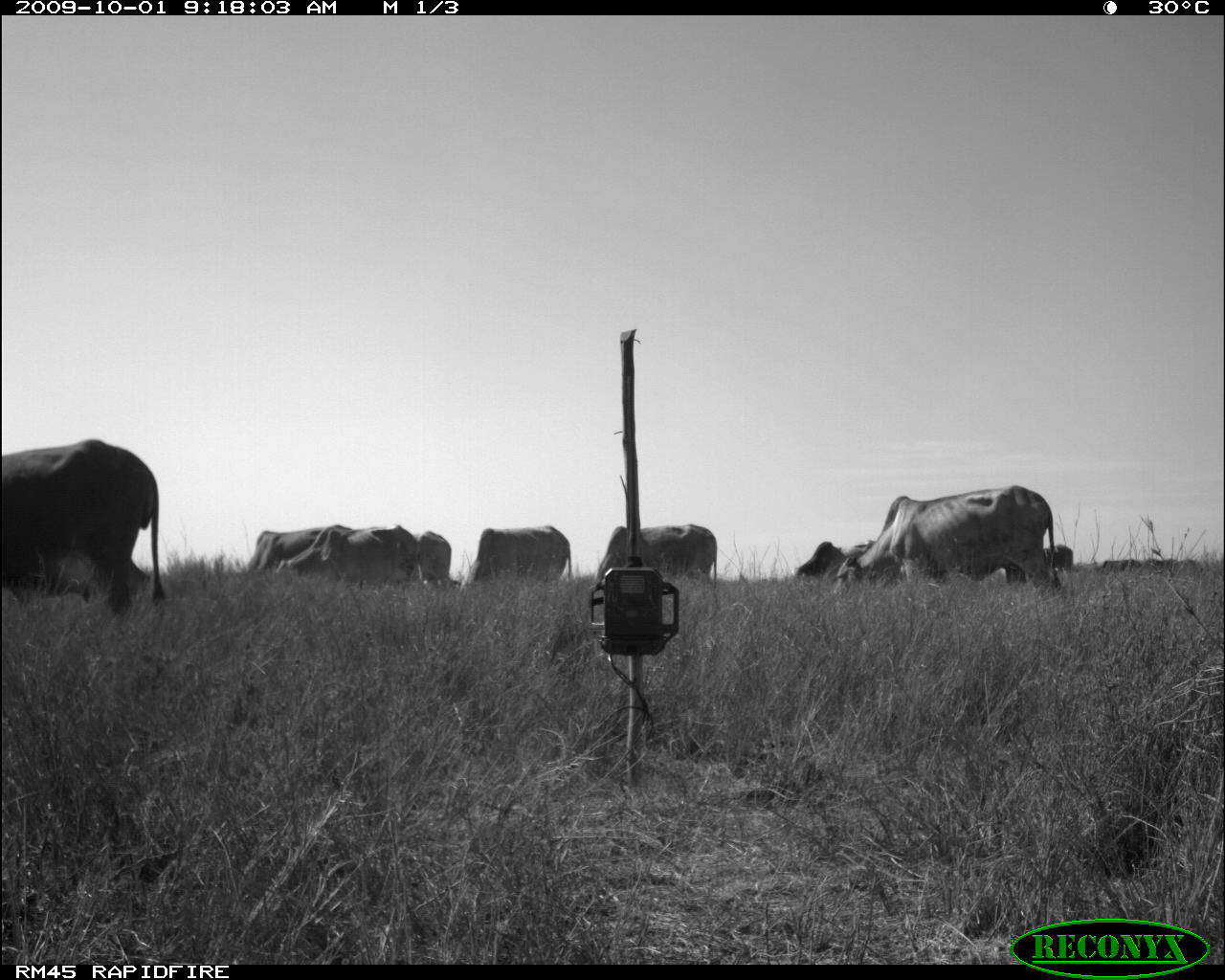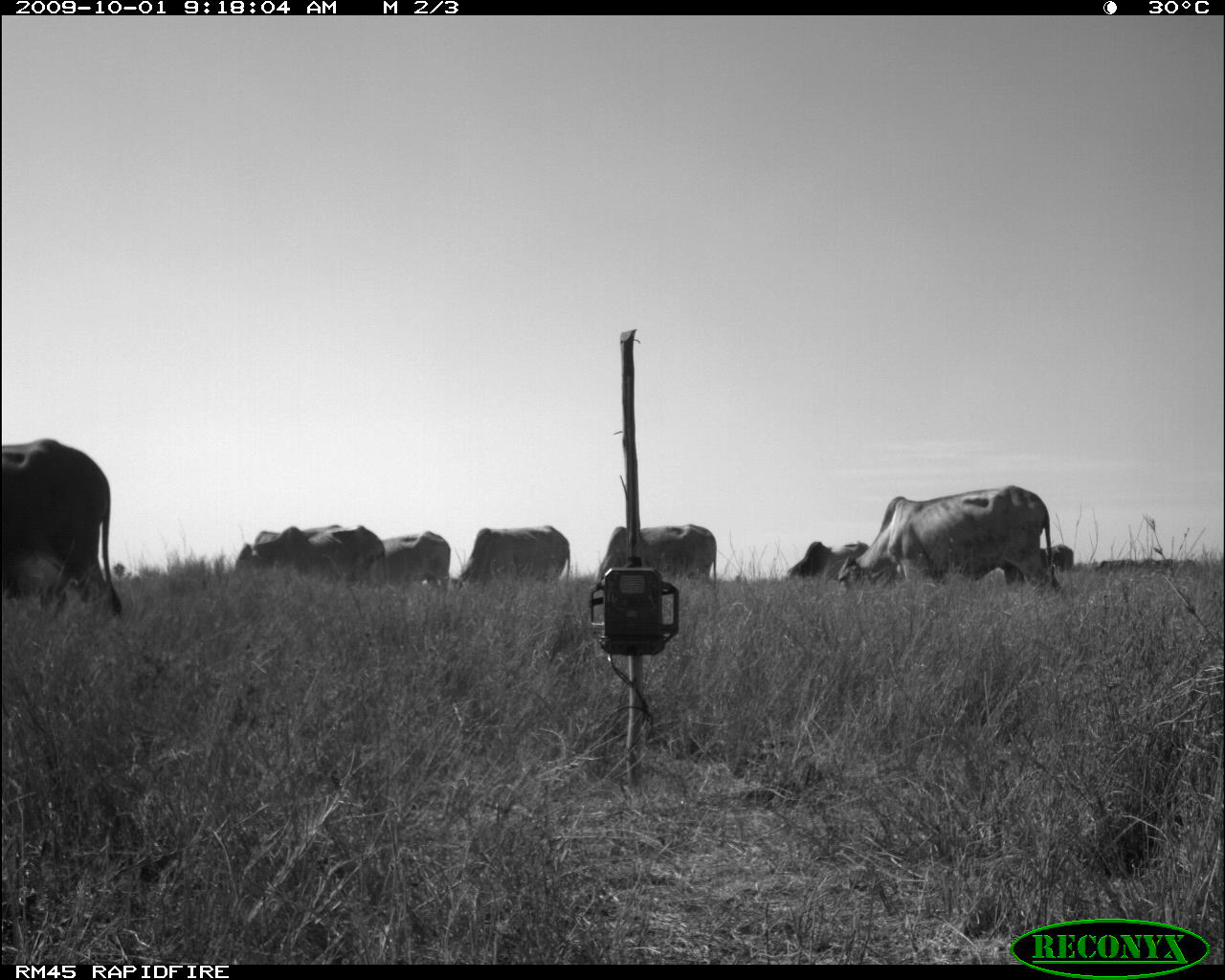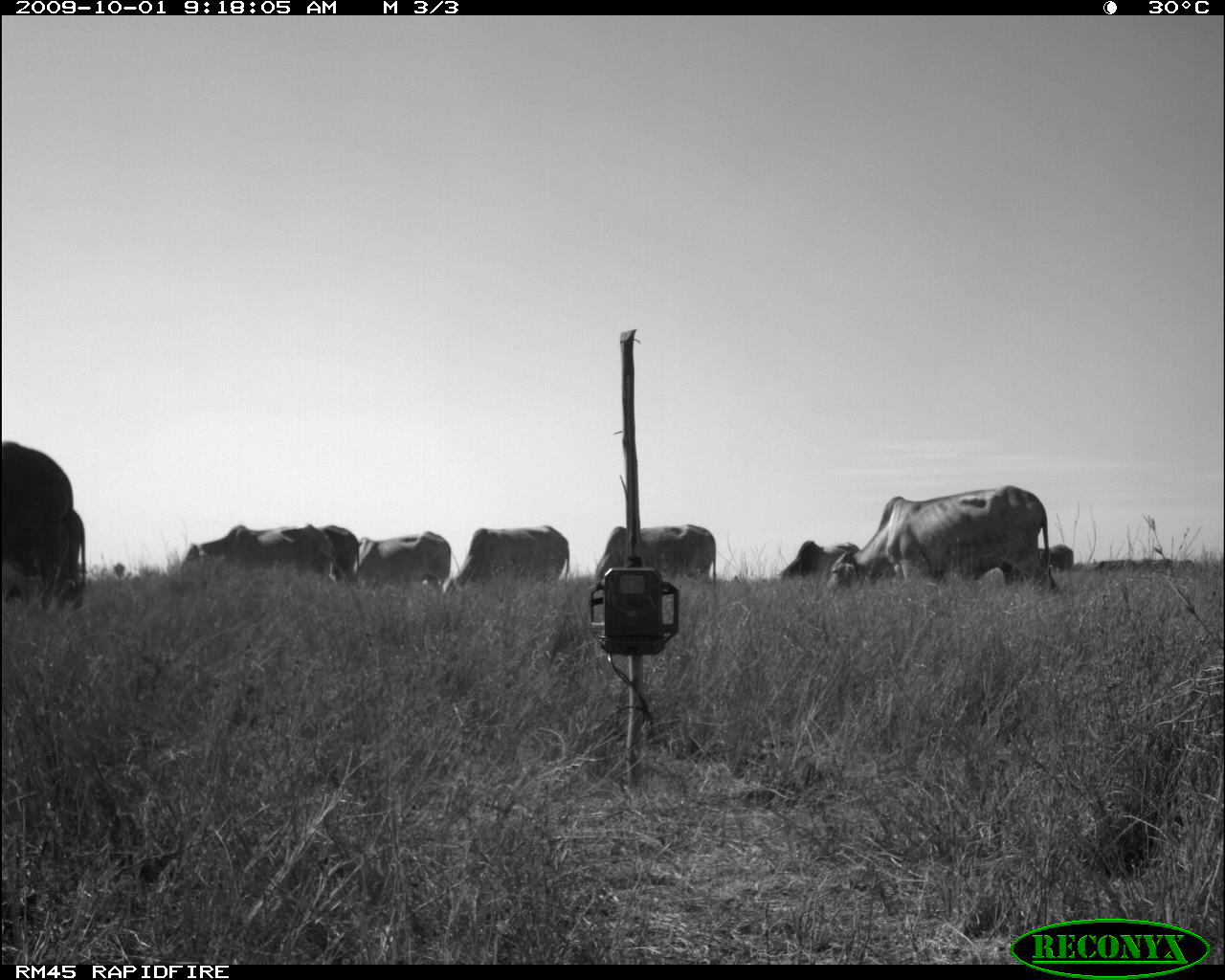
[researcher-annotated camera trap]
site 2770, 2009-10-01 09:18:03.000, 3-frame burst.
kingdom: Animalia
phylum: Chordata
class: Mammalia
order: Artiodactyla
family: Bovidae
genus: Bos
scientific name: Bos taurus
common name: domestic cattle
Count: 9.